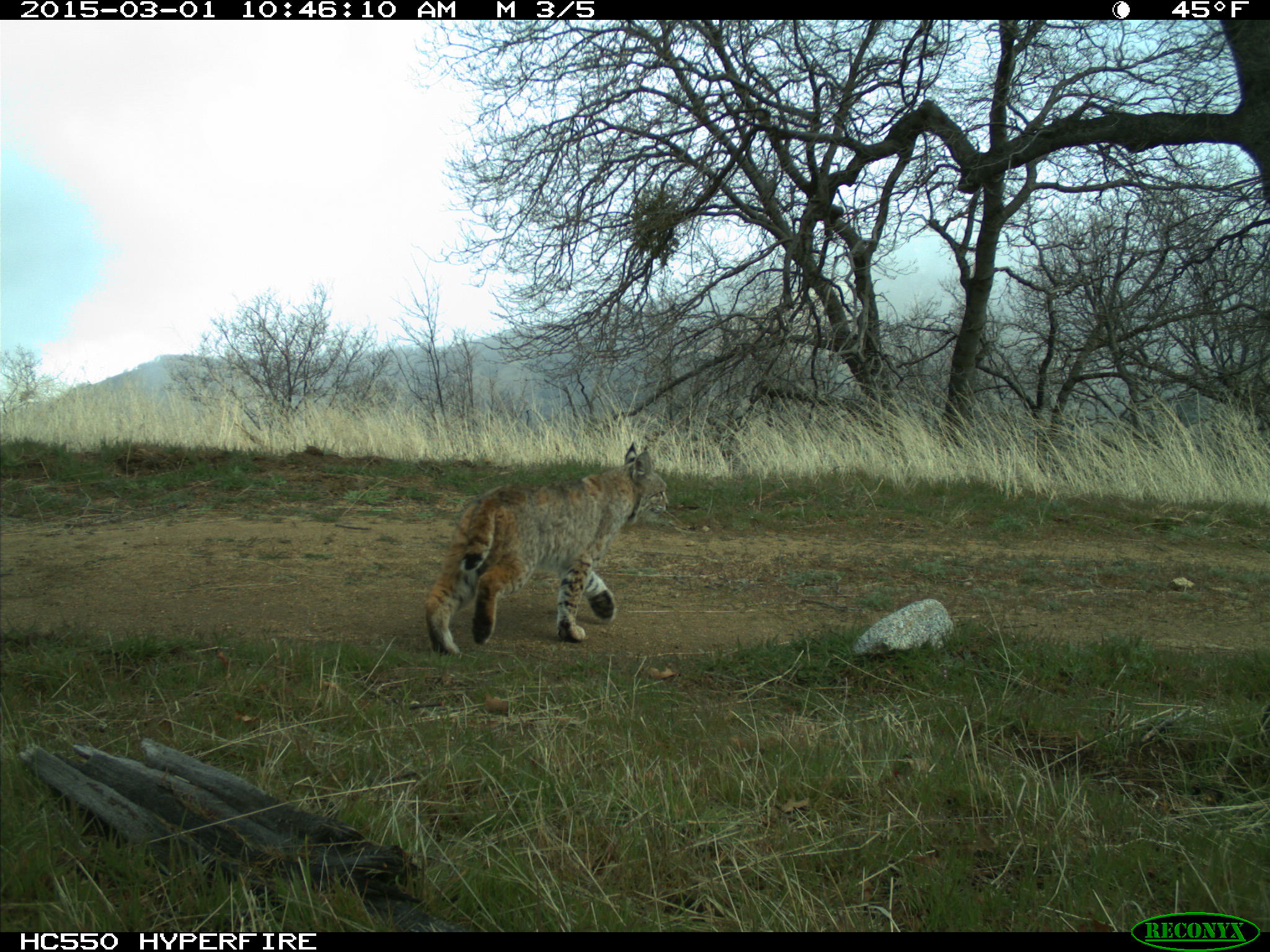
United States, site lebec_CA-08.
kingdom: Animalia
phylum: Chordata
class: Mammalia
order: Carnivora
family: Felidae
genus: Lynx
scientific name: Lynx rufus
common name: bobcat